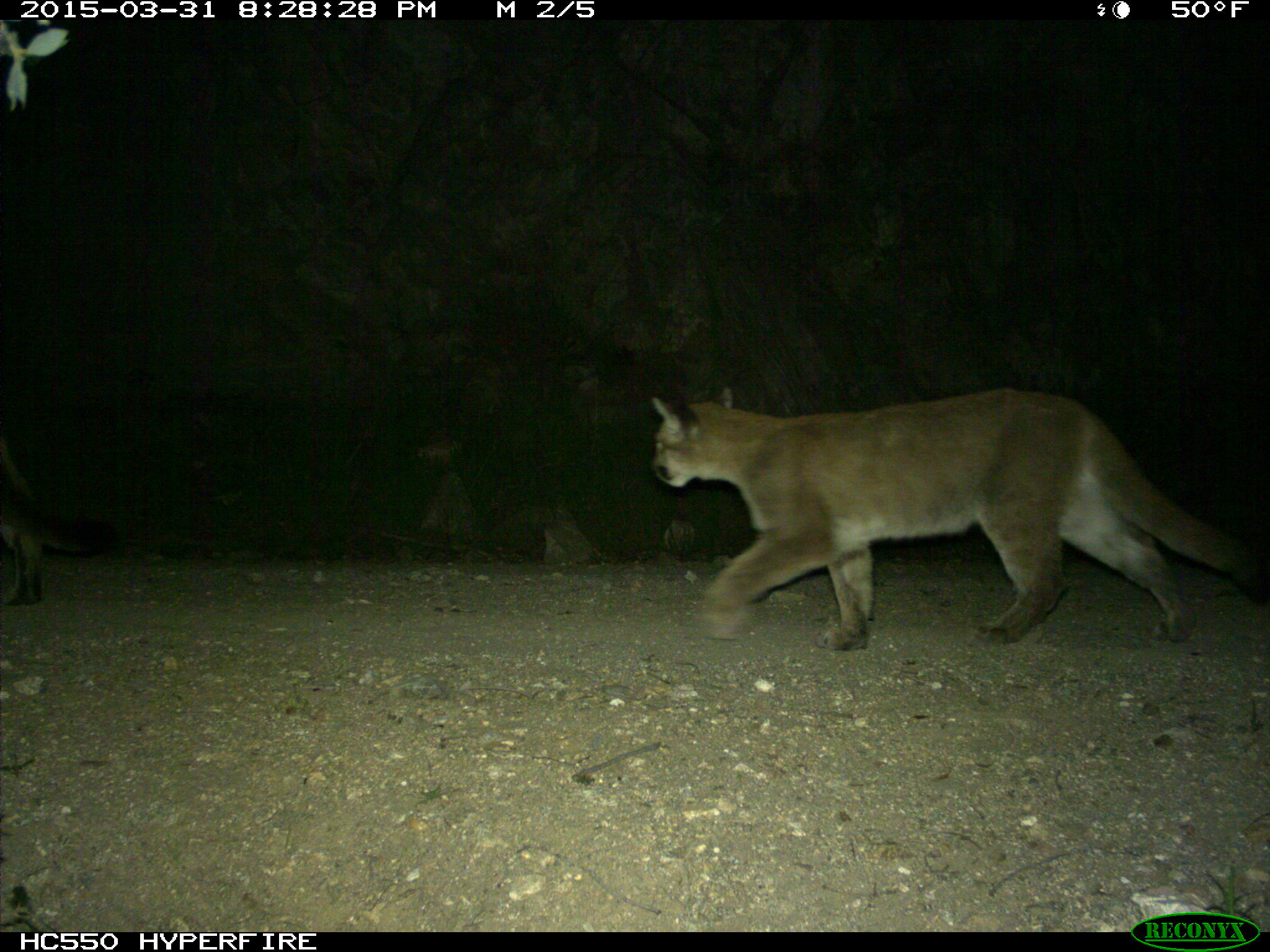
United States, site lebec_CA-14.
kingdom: Animalia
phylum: Chordata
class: Mammalia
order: Carnivora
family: Felidae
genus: Puma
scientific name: Puma concolor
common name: mountain lion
Puma concolor (mountain lion).